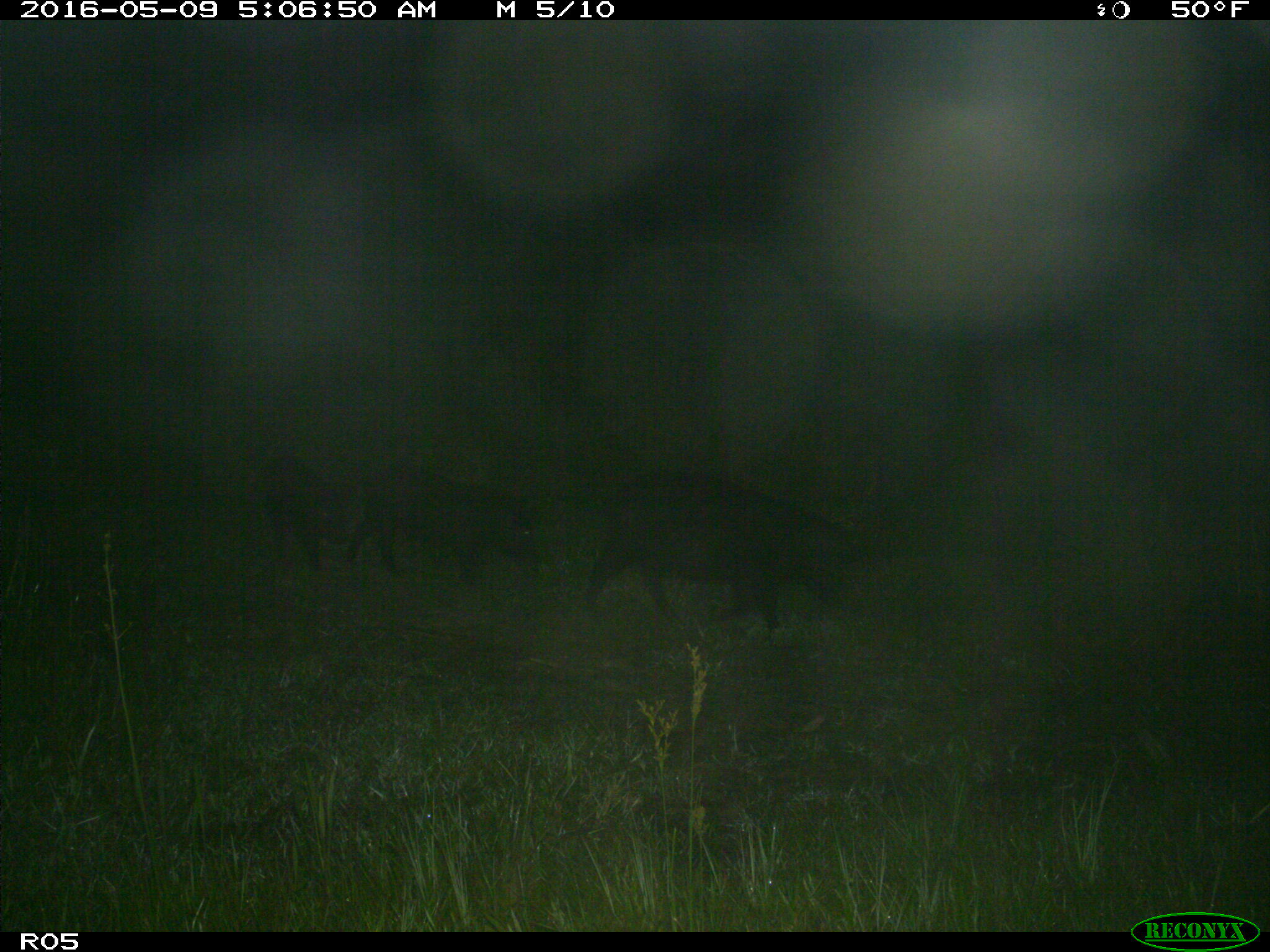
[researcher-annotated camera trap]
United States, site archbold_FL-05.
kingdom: Animalia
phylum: Chordata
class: Mammalia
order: Artiodactyla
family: Suidae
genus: Sus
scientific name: Sus scrofa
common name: wild boar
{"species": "Sus scrofa (wild boar)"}